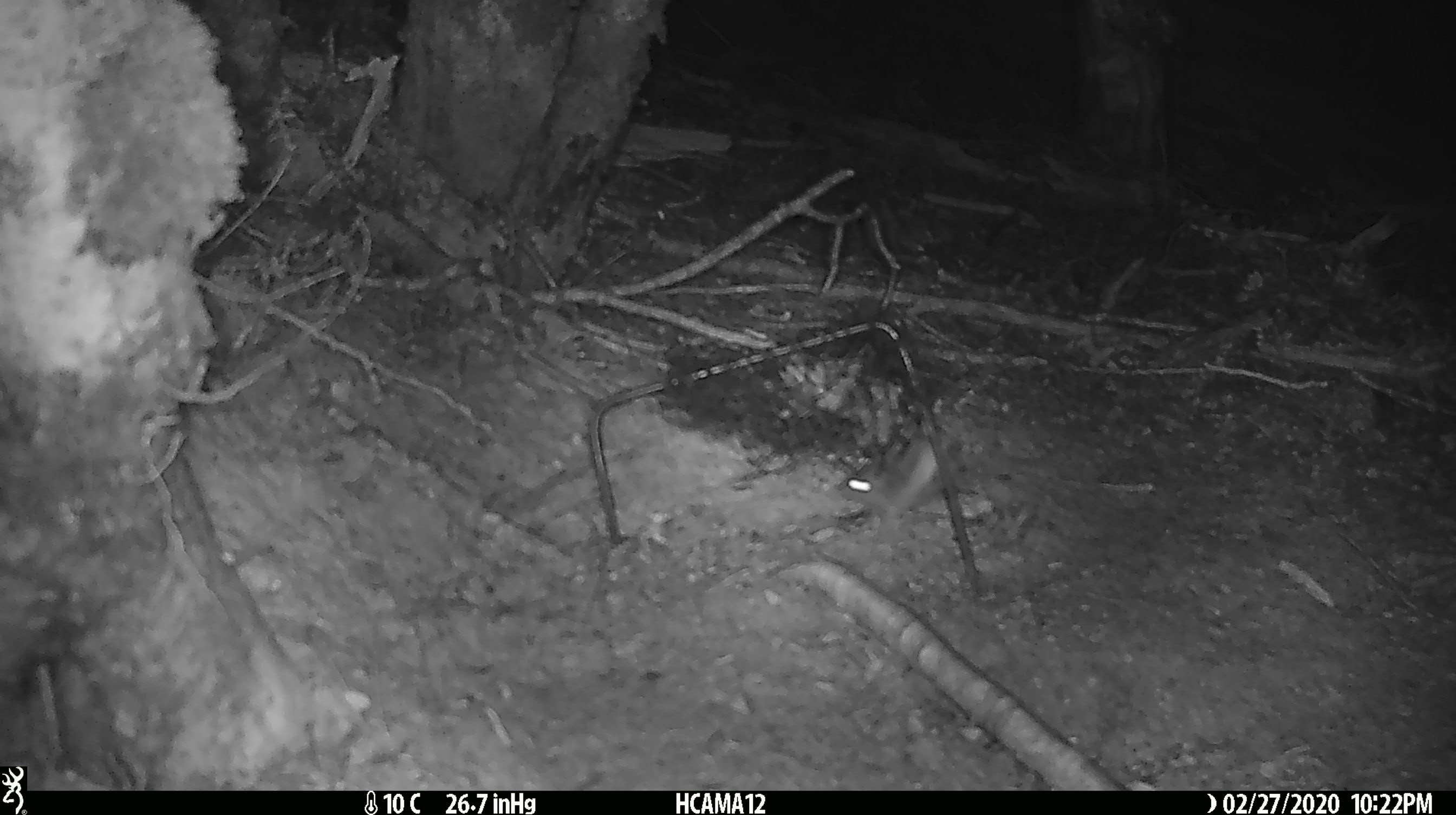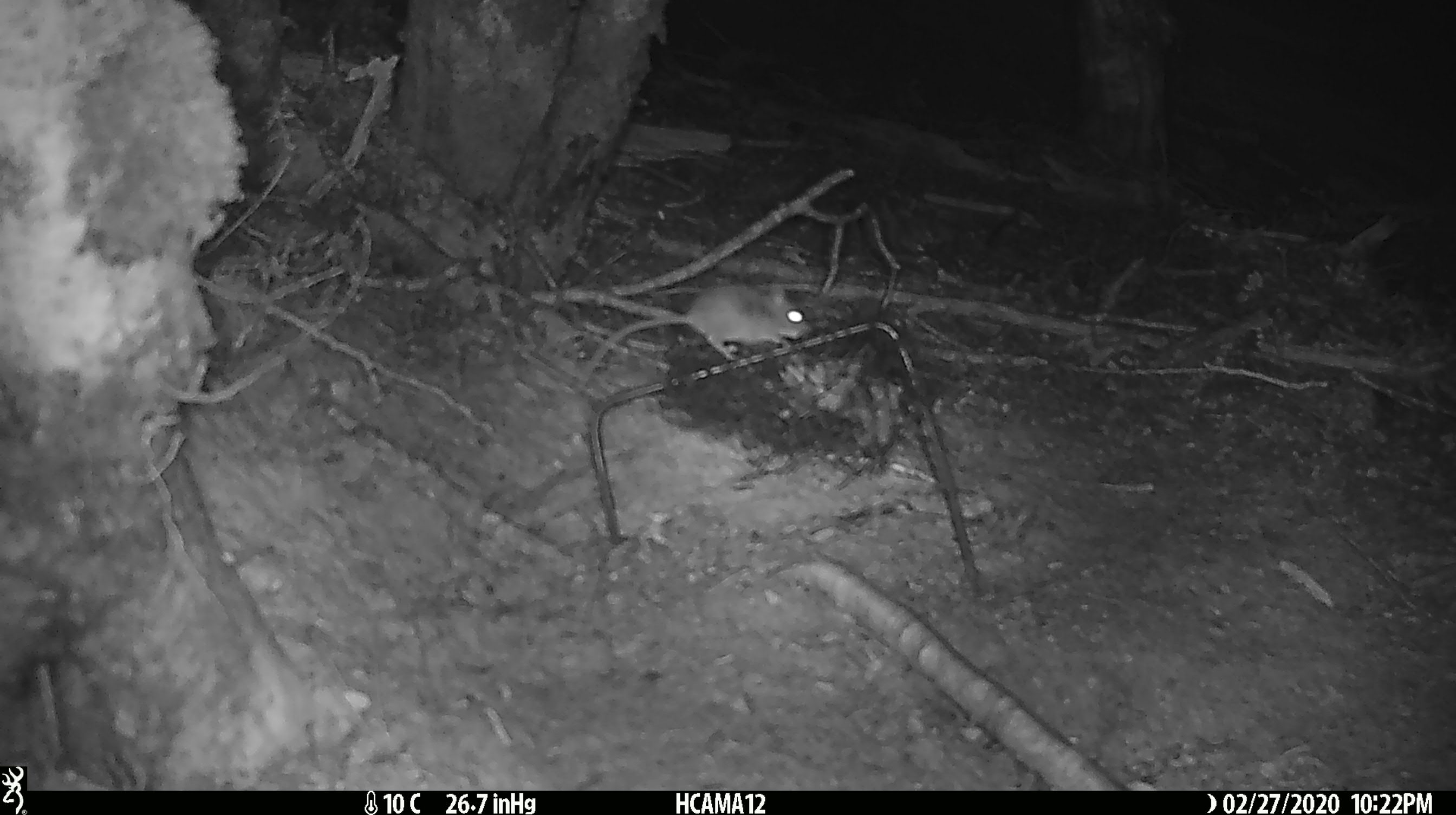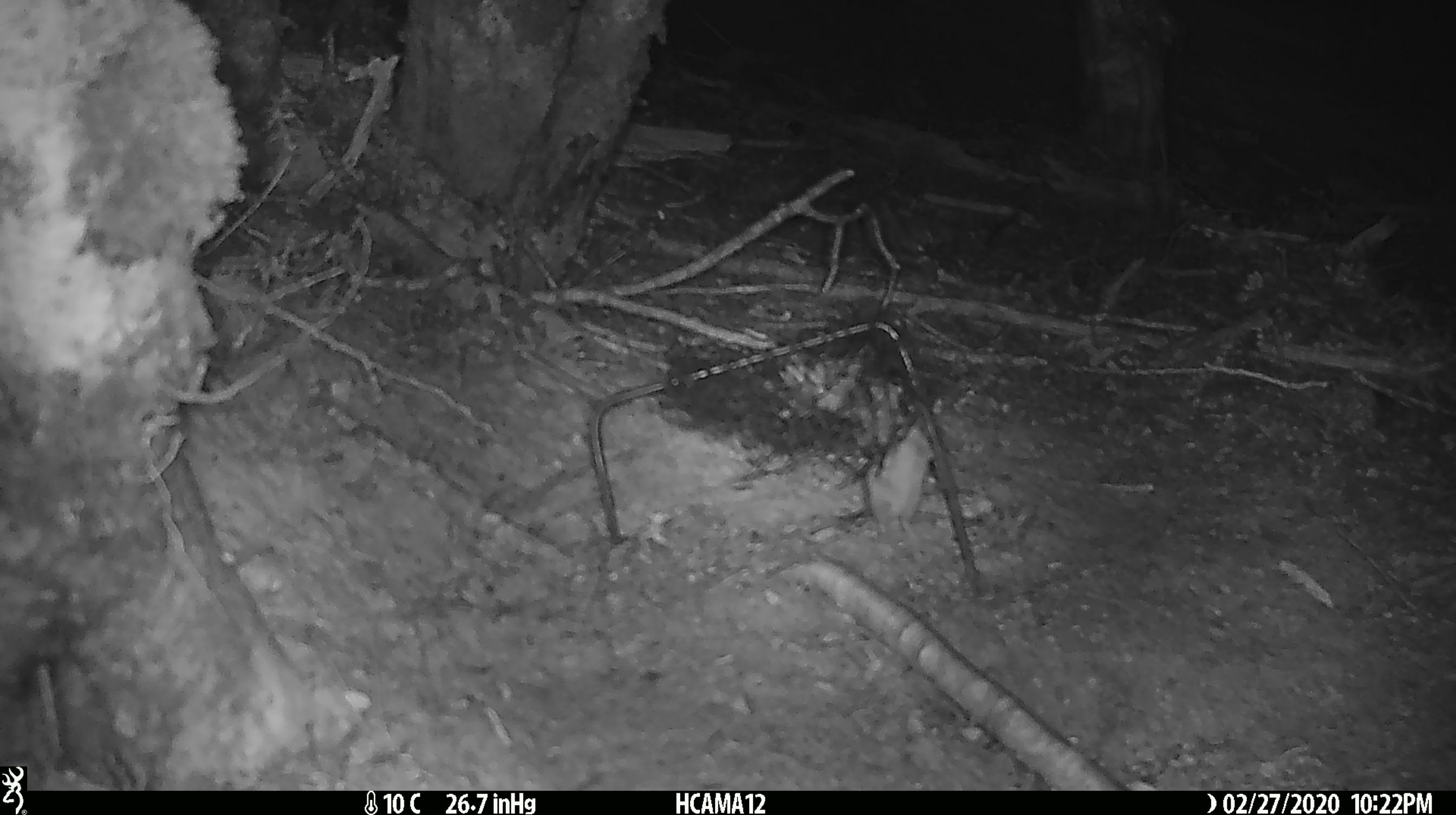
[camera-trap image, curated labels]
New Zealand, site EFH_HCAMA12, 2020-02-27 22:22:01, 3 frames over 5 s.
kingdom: Animalia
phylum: Chordata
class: Mammalia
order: Rodentia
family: Muridae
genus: Mus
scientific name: Mus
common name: mouse